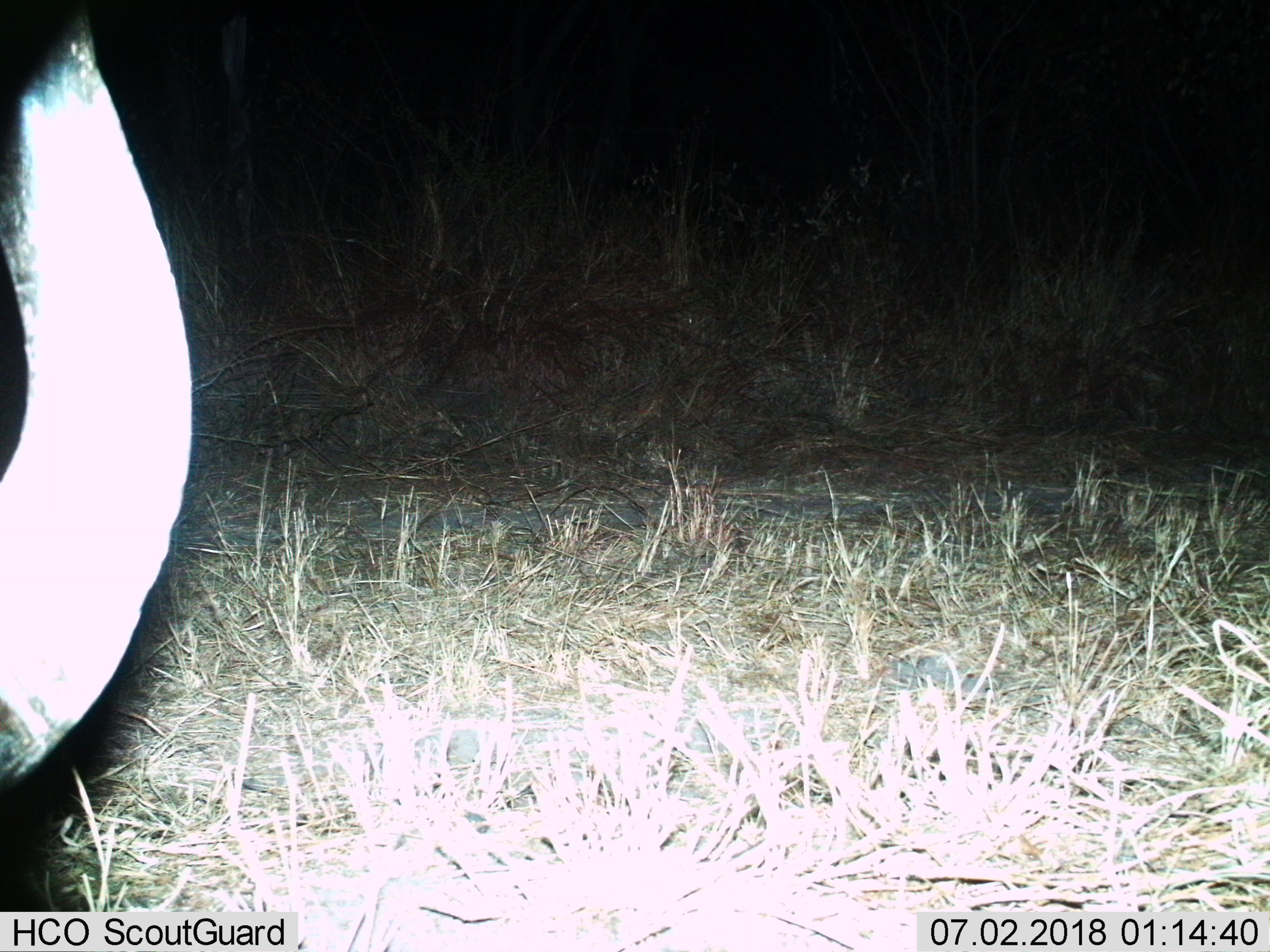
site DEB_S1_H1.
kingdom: Animalia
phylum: Chordata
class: Mammalia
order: Proboscidea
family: Elephantidae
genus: Loxodonta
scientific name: Loxodonta africana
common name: african bush elephant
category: elephant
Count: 1.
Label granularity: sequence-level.